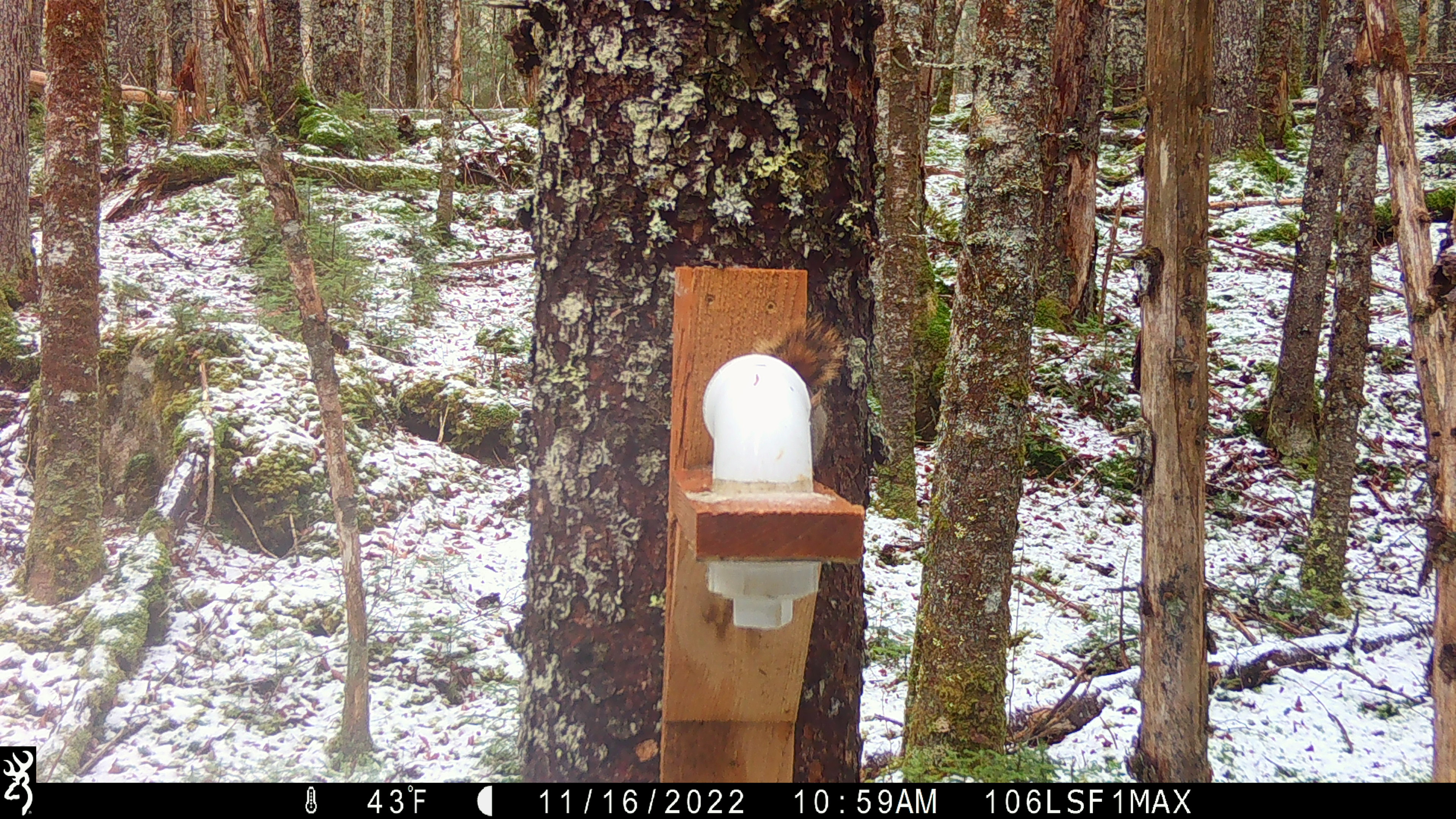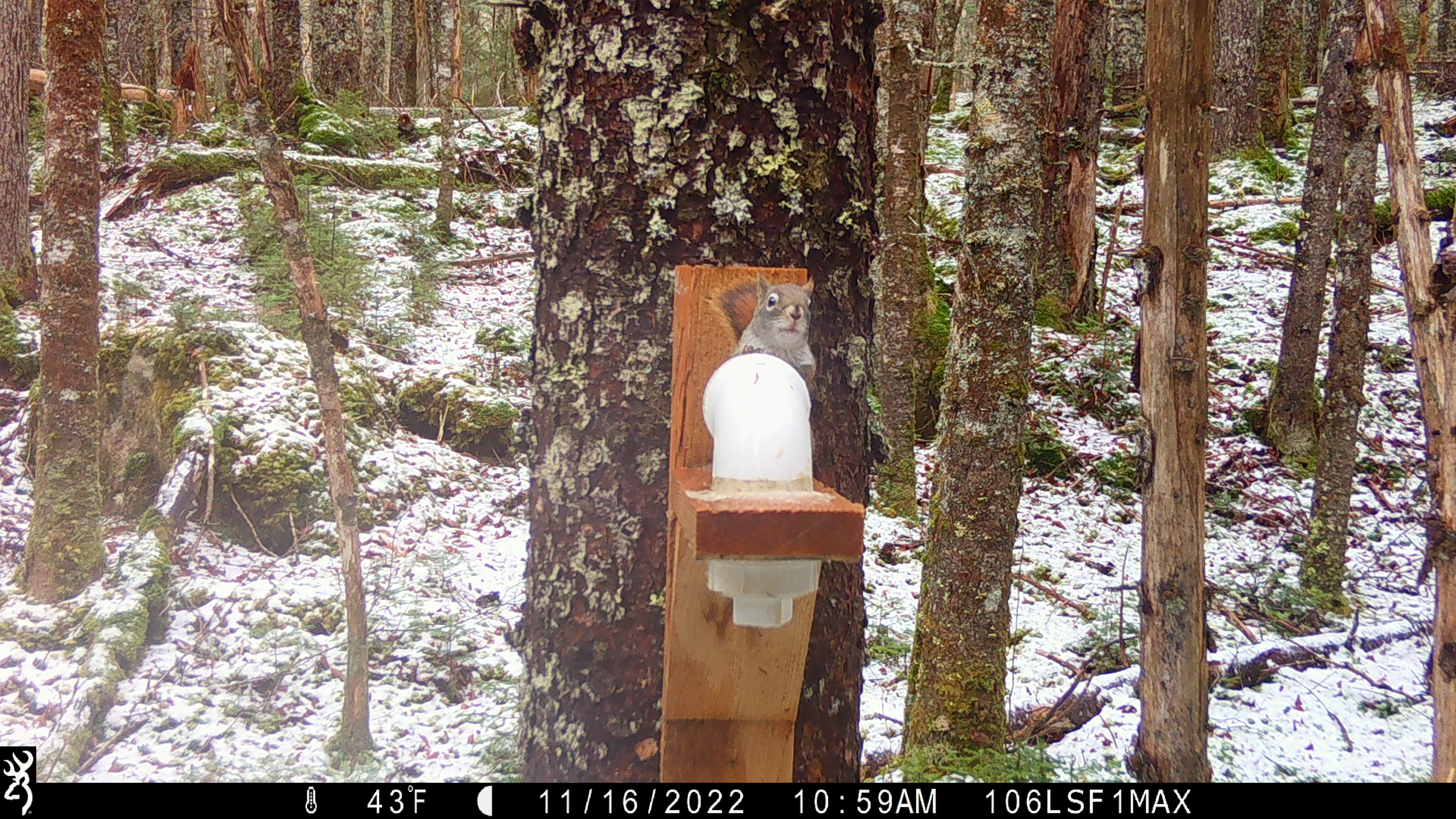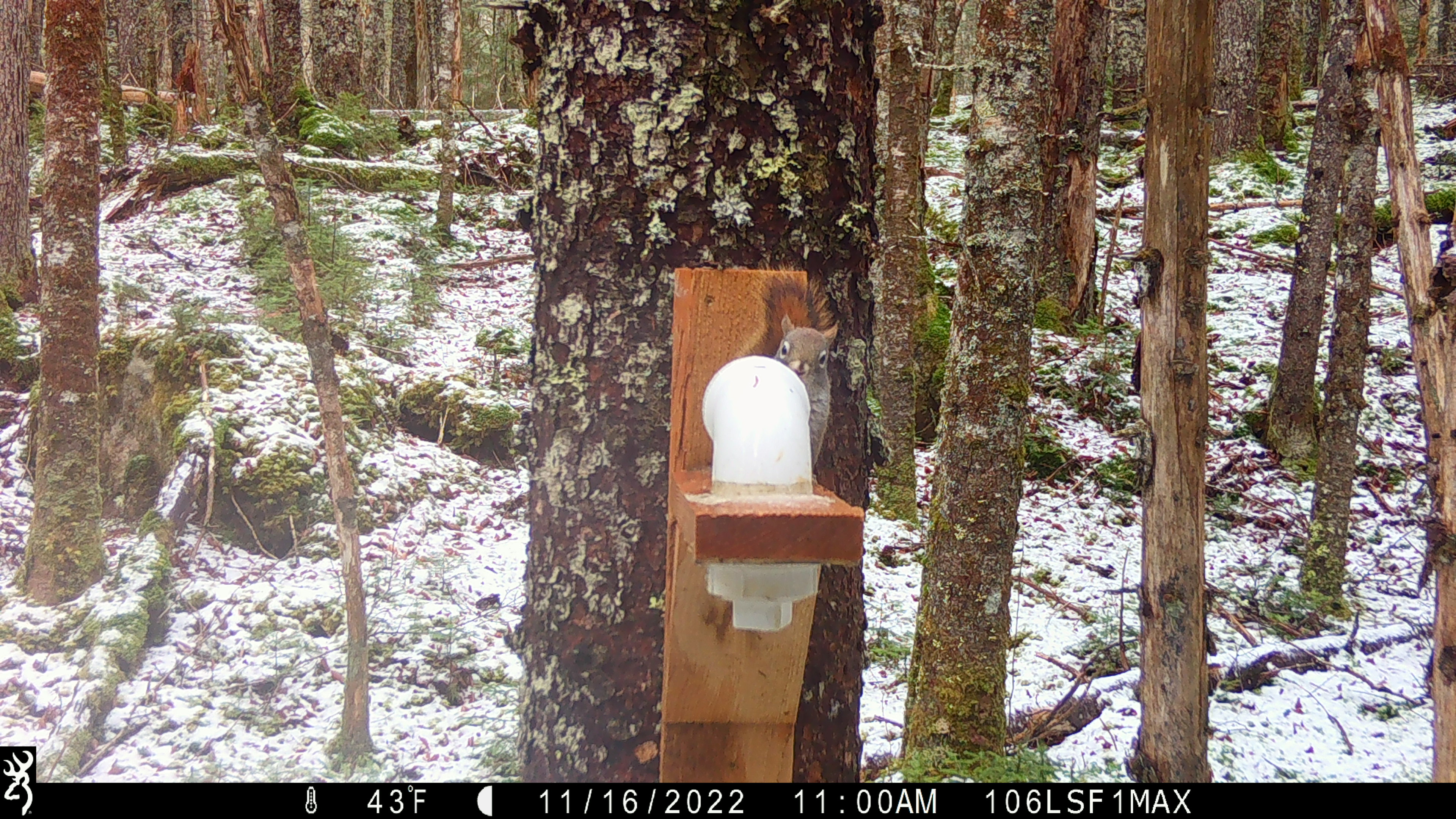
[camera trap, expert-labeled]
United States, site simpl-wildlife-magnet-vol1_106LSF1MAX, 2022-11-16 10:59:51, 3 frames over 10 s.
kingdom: Animalia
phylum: Chordata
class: Mammalia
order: Rodentia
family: Sciuridae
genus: Tamiasciurus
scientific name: Tamiasciurus hudsonicus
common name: red squirrel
Red squirrel (Tamiasciurus hudsonicus).